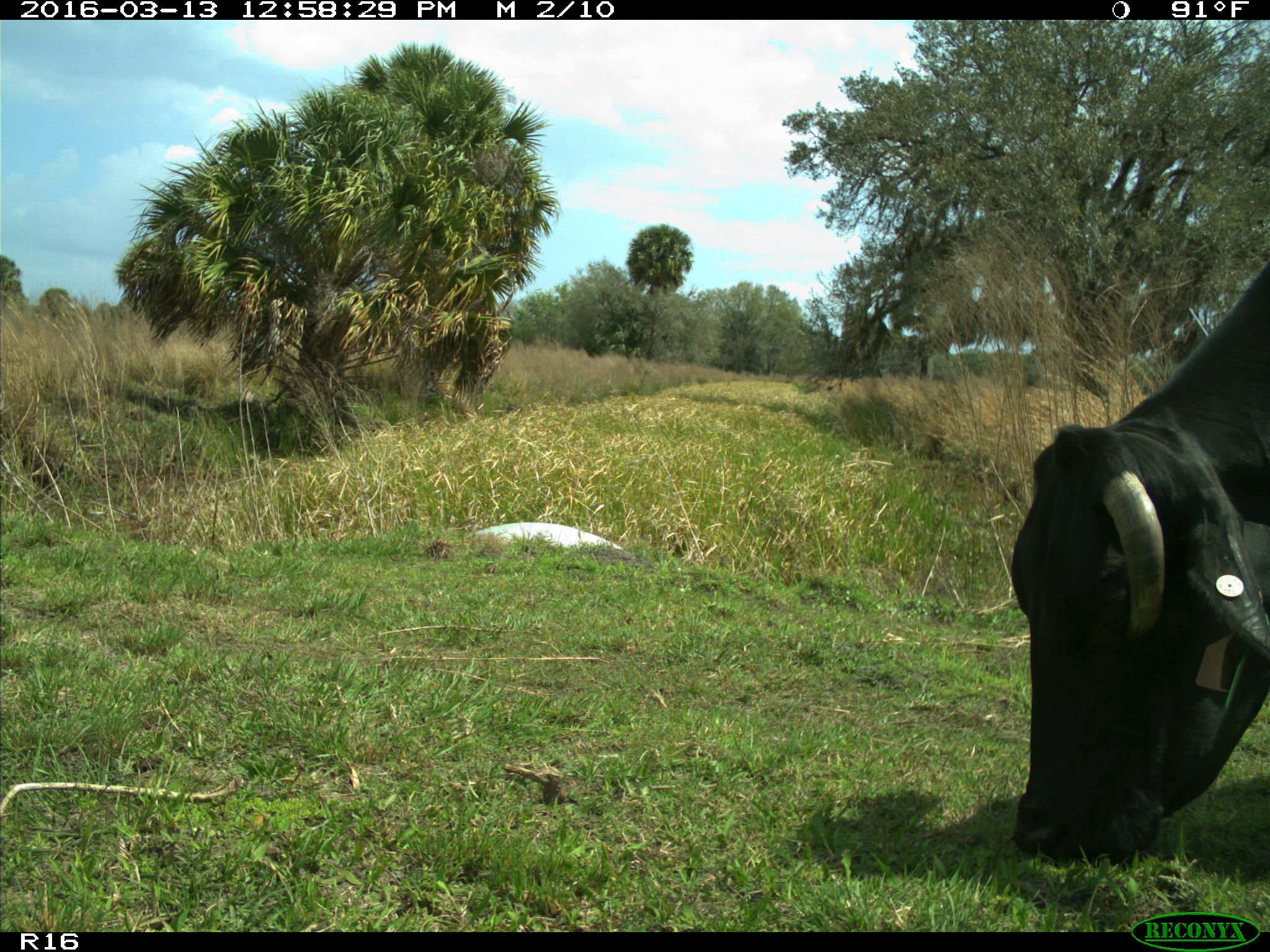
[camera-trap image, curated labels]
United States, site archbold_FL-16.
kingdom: Animalia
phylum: Chordata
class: Mammalia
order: Artiodactyla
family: Bovidae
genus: Bos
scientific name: Bos taurus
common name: domestic cow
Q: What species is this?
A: Bos taurus (domestic cow).